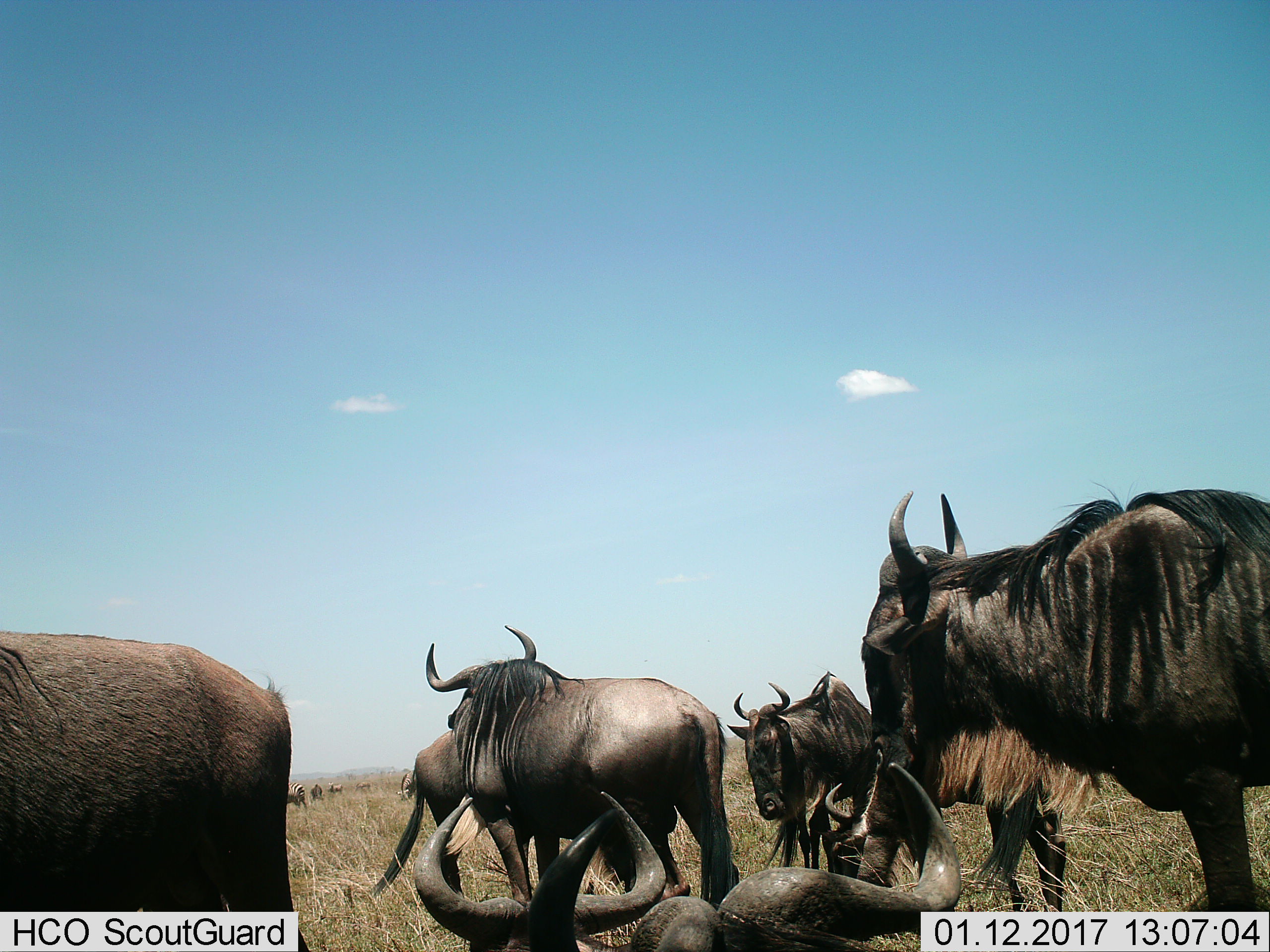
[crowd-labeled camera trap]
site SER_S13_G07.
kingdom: Animalia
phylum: Chordata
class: Mammalia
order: Artiodactyla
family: Bovidae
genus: Connochaetes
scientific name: Connochaetes taurinus taurinus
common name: blue wildebeest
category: wildebeestblue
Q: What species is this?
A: Wildebeestblue (blue wildebeest) (Connochaetes taurinus taurinus).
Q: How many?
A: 7.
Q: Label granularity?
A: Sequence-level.